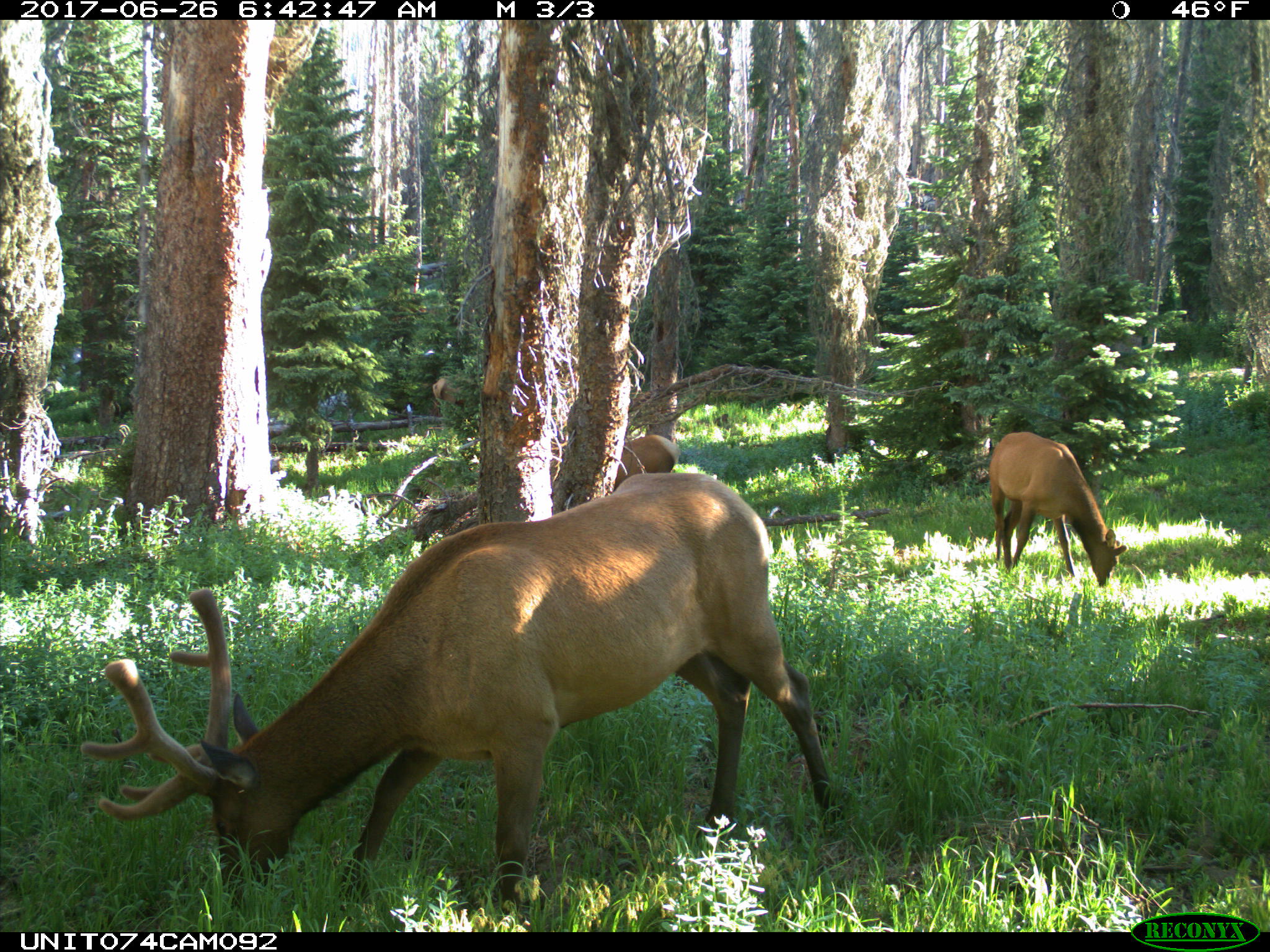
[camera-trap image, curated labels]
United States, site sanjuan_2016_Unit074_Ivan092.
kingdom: Animalia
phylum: Chordata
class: Mammalia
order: Artiodactyla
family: Cervidae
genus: Cervus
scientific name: Cervus elaphus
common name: red deer